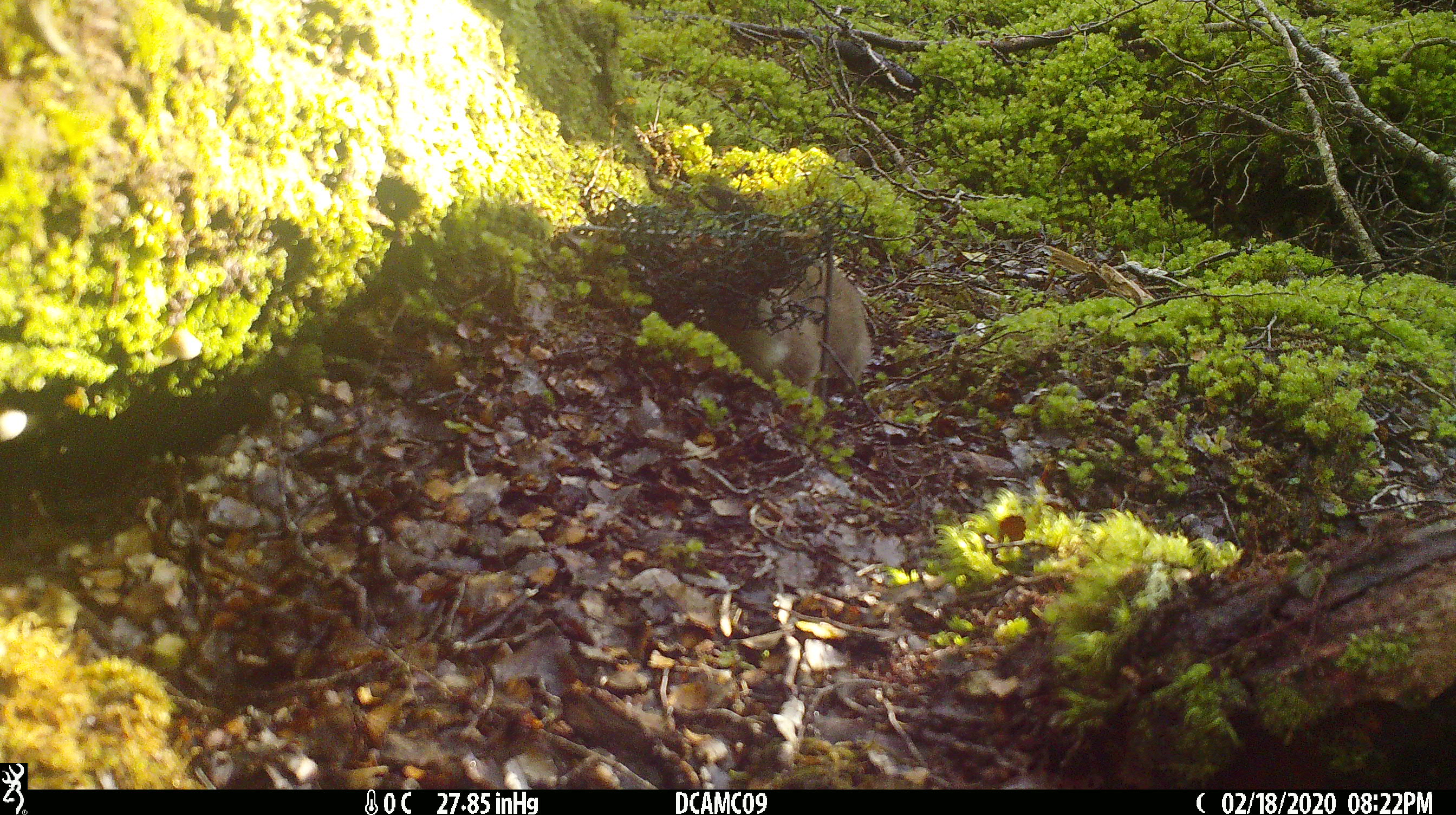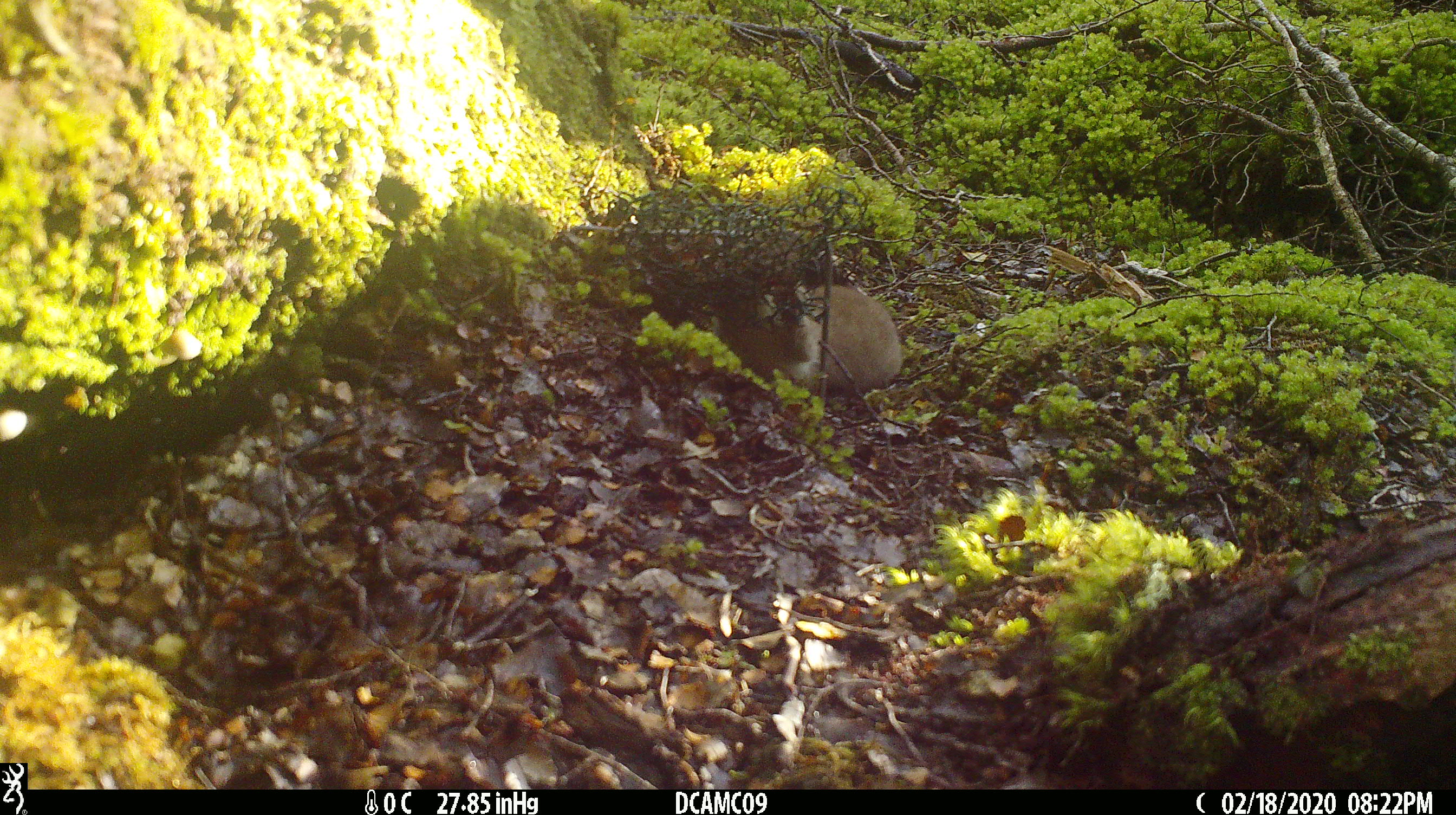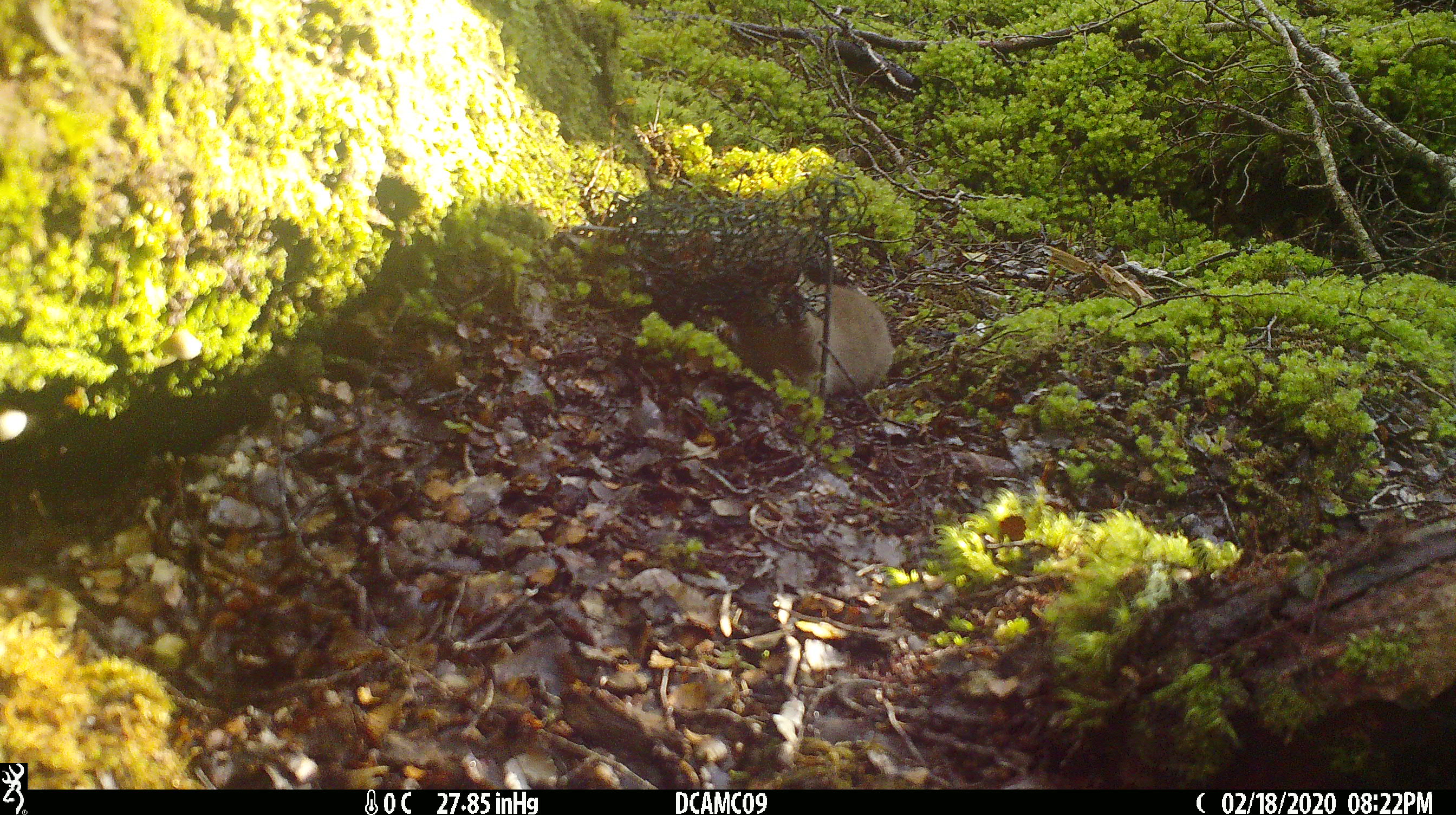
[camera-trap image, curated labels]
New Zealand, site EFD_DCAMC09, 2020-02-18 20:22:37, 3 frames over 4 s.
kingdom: Animalia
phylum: Chordata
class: Mammalia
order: Carnivora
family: Mustelidae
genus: Mustela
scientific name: Mustela erminea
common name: stoat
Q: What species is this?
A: Stoat (Mustela erminea).